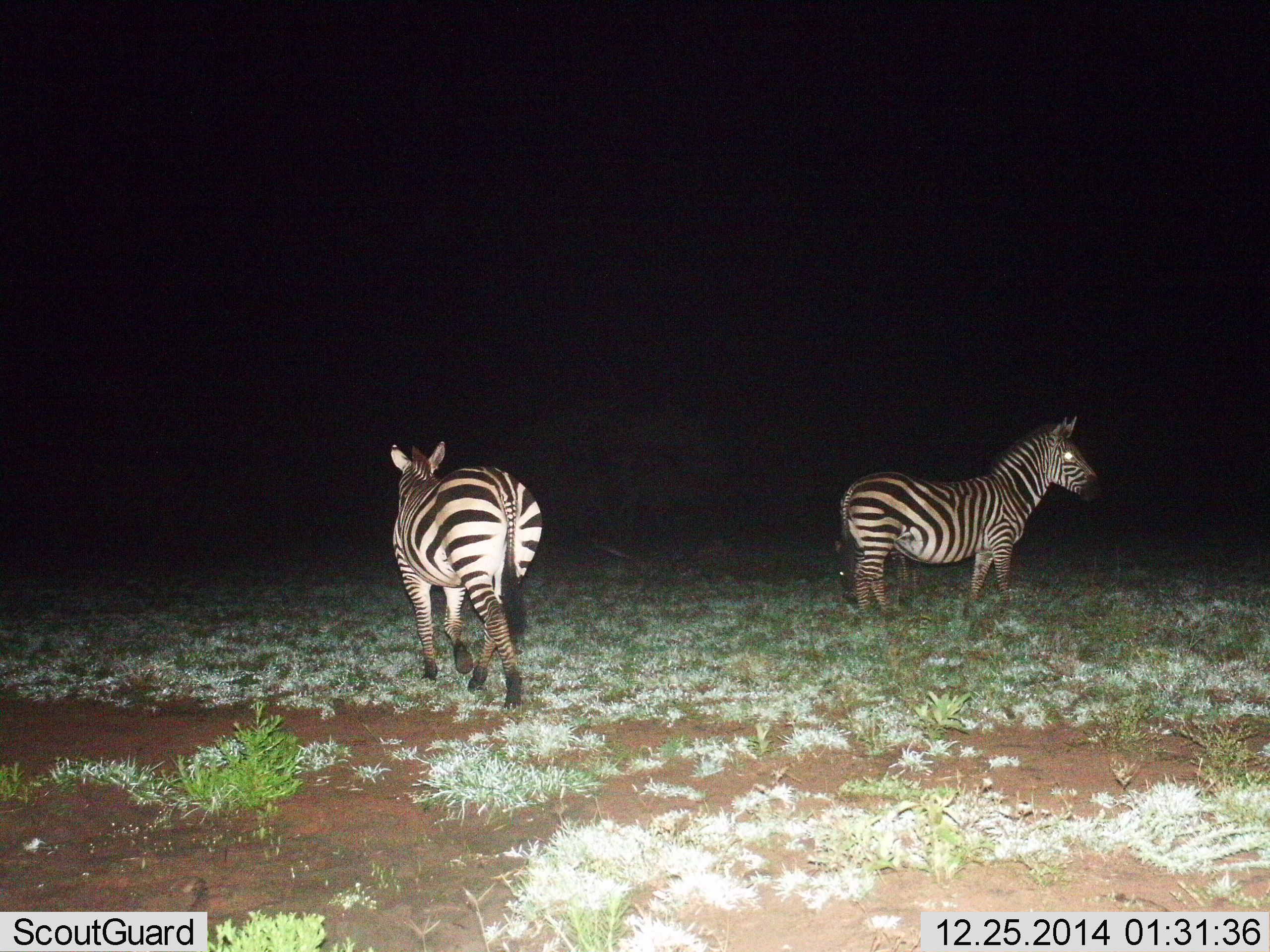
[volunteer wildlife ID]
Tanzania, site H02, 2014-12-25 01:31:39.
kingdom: Animalia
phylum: Chordata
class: Mammalia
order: Perissodactyla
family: Equidae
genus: Equus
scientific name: Equus quagga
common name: plains zebra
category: zebra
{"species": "zebra (plains zebra) (Equus quagga)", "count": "2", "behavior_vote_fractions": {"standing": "100%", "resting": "0%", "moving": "50%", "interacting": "0%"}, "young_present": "20%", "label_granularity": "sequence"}